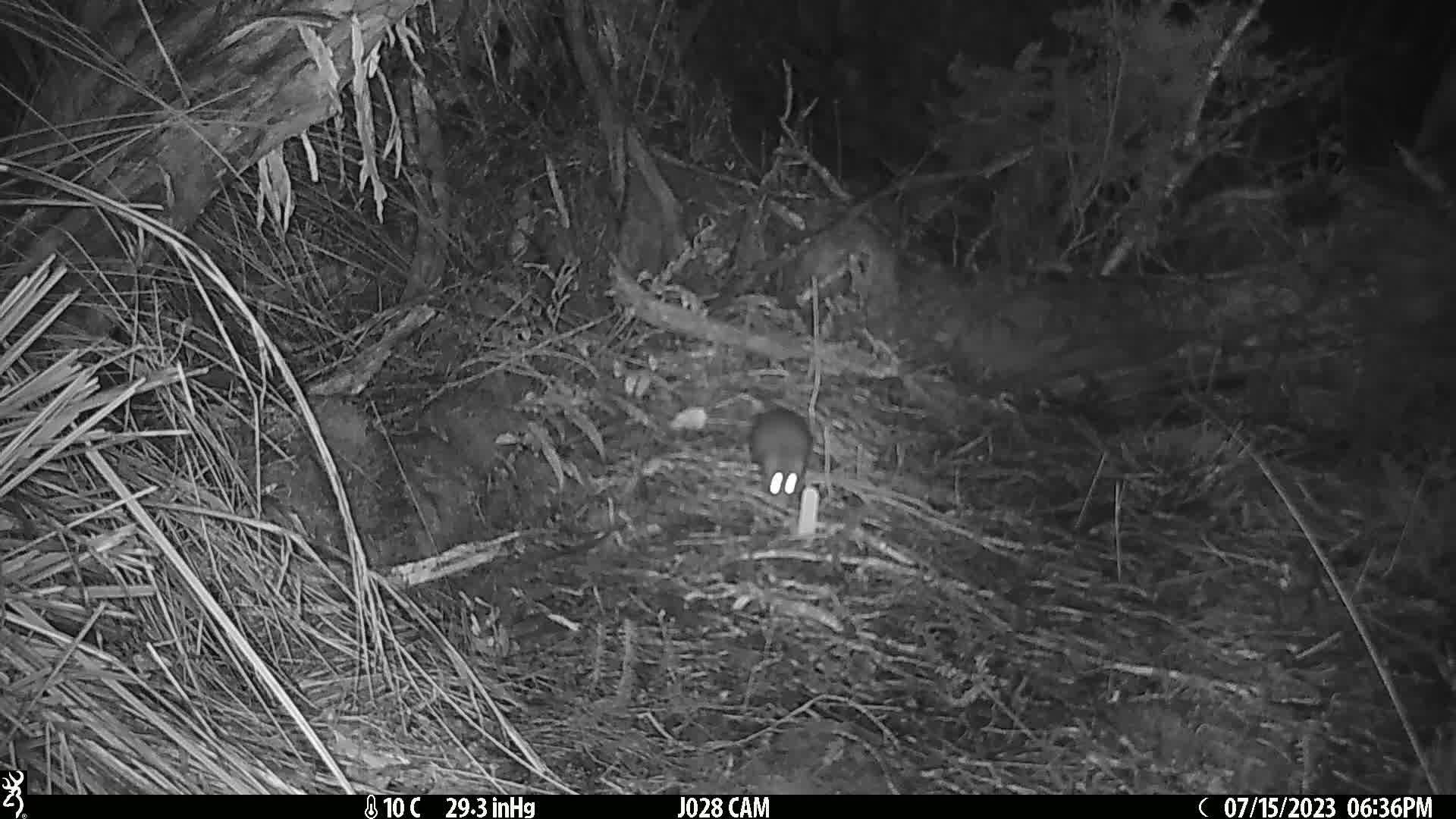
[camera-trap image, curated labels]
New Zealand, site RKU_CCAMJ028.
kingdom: Animalia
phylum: Chordata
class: Mammalia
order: Rodentia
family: Muridae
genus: Rattus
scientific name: Rattus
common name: rat